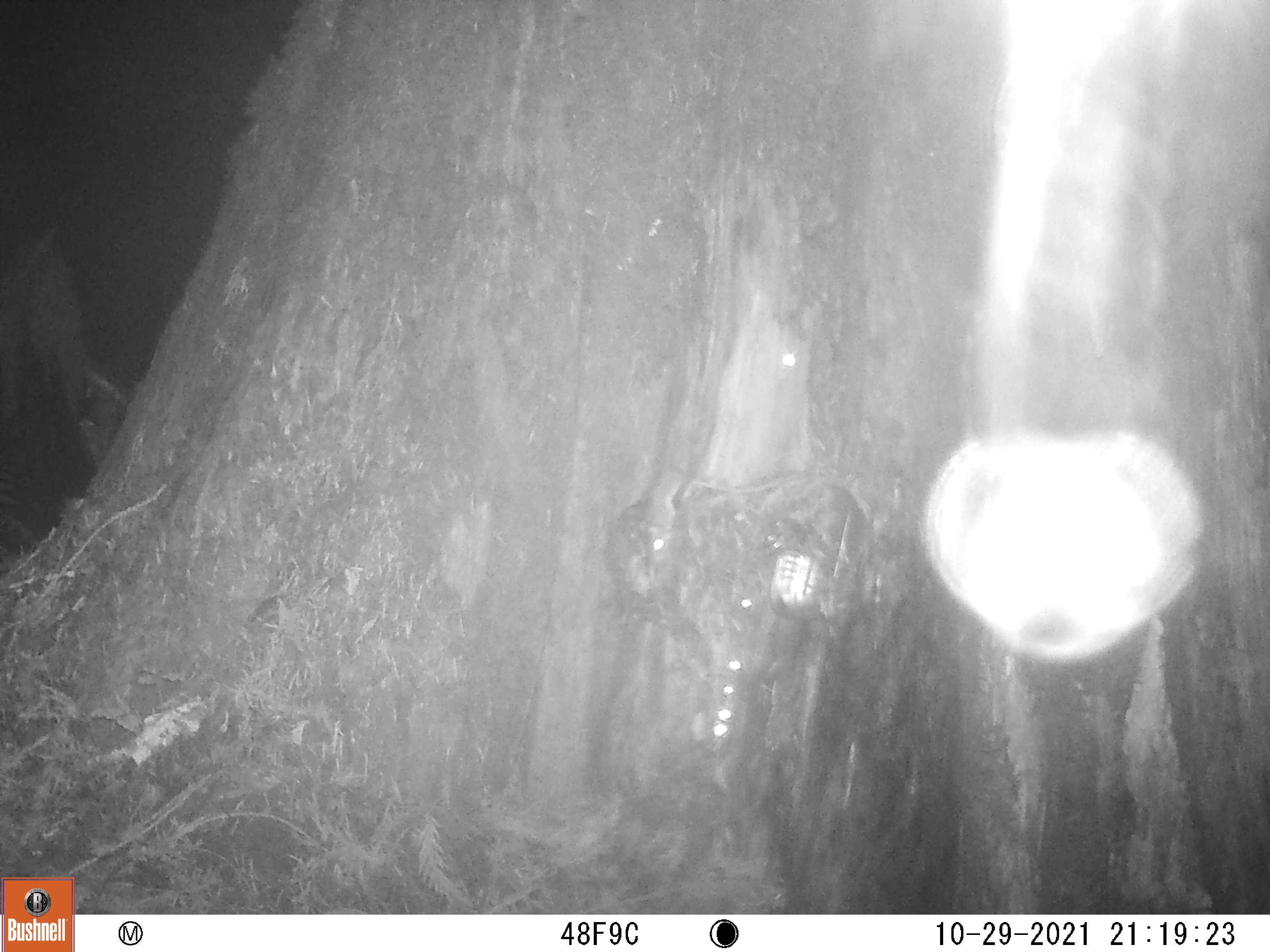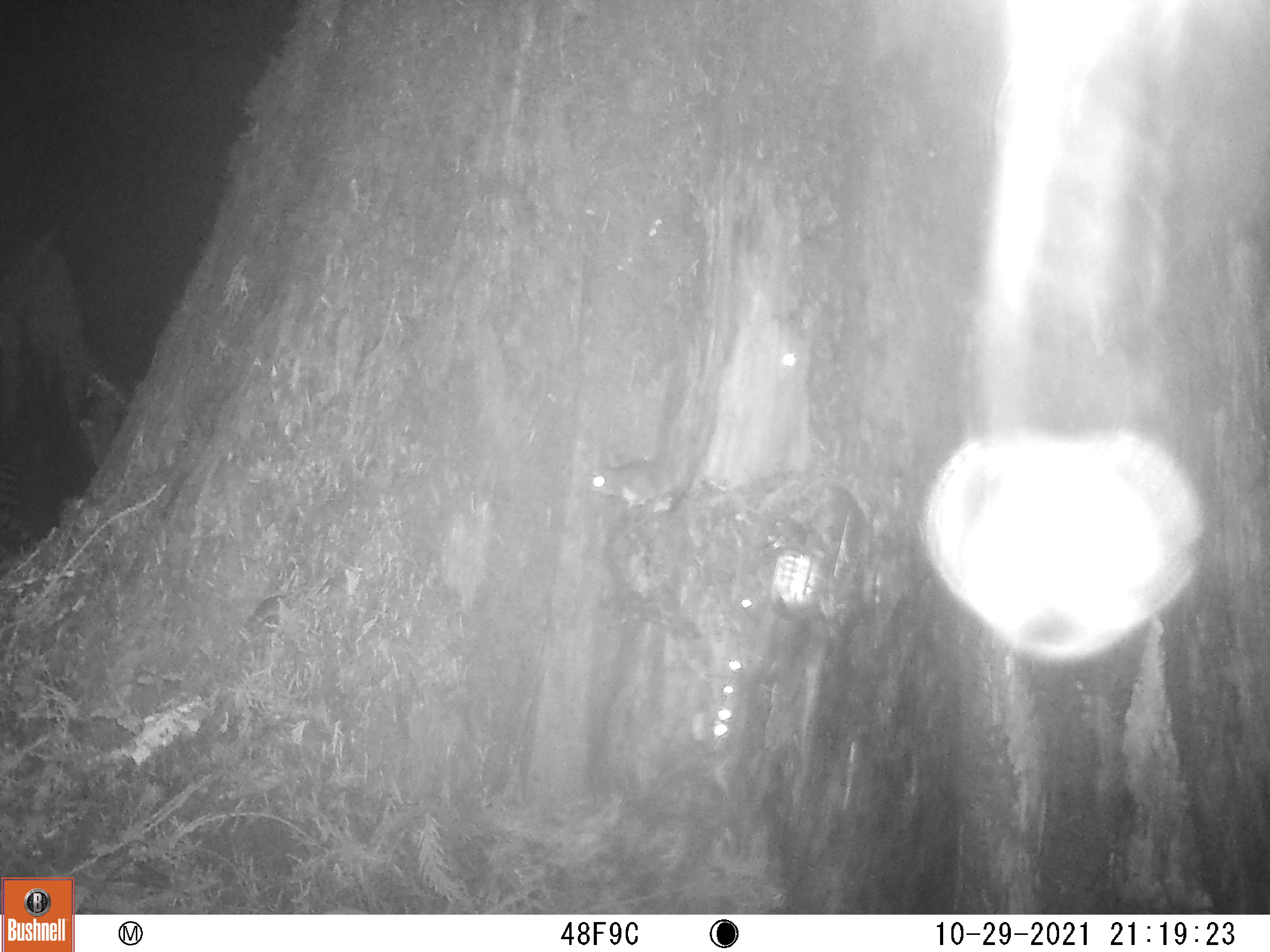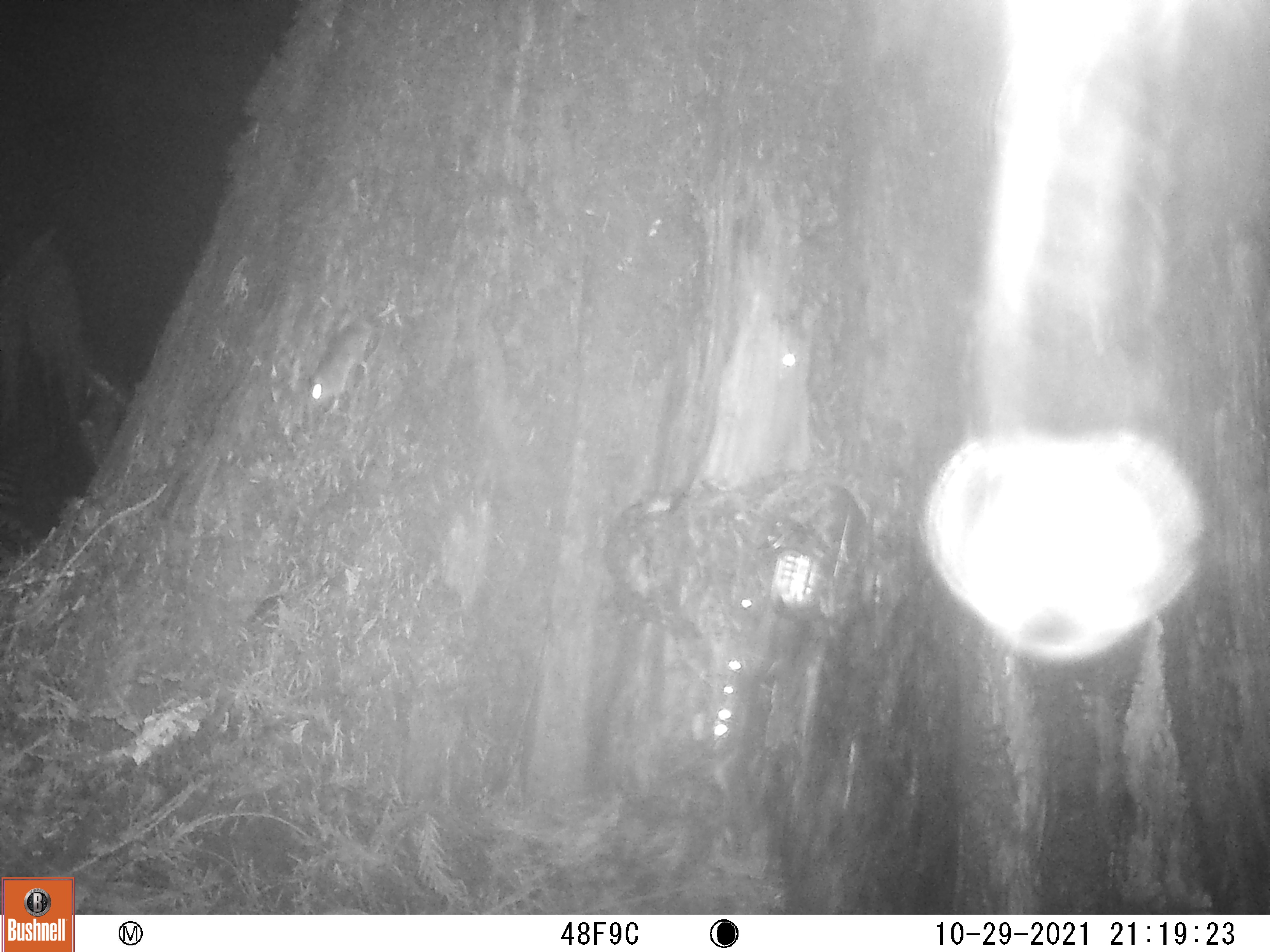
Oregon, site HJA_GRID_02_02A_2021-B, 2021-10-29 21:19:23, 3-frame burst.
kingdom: Animalia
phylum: Chordata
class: Mammalia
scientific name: Mammalia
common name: small mammal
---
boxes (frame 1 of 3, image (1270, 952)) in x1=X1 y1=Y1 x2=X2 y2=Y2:
small mammal: x1=604 y1=440 x2=801 y2=607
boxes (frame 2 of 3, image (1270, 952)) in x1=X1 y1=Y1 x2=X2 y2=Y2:
small mammal: x1=587 y1=417 x2=710 y2=538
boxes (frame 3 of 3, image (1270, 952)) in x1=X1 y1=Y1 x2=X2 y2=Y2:
small mammal: x1=288 y1=296 x2=410 y2=405